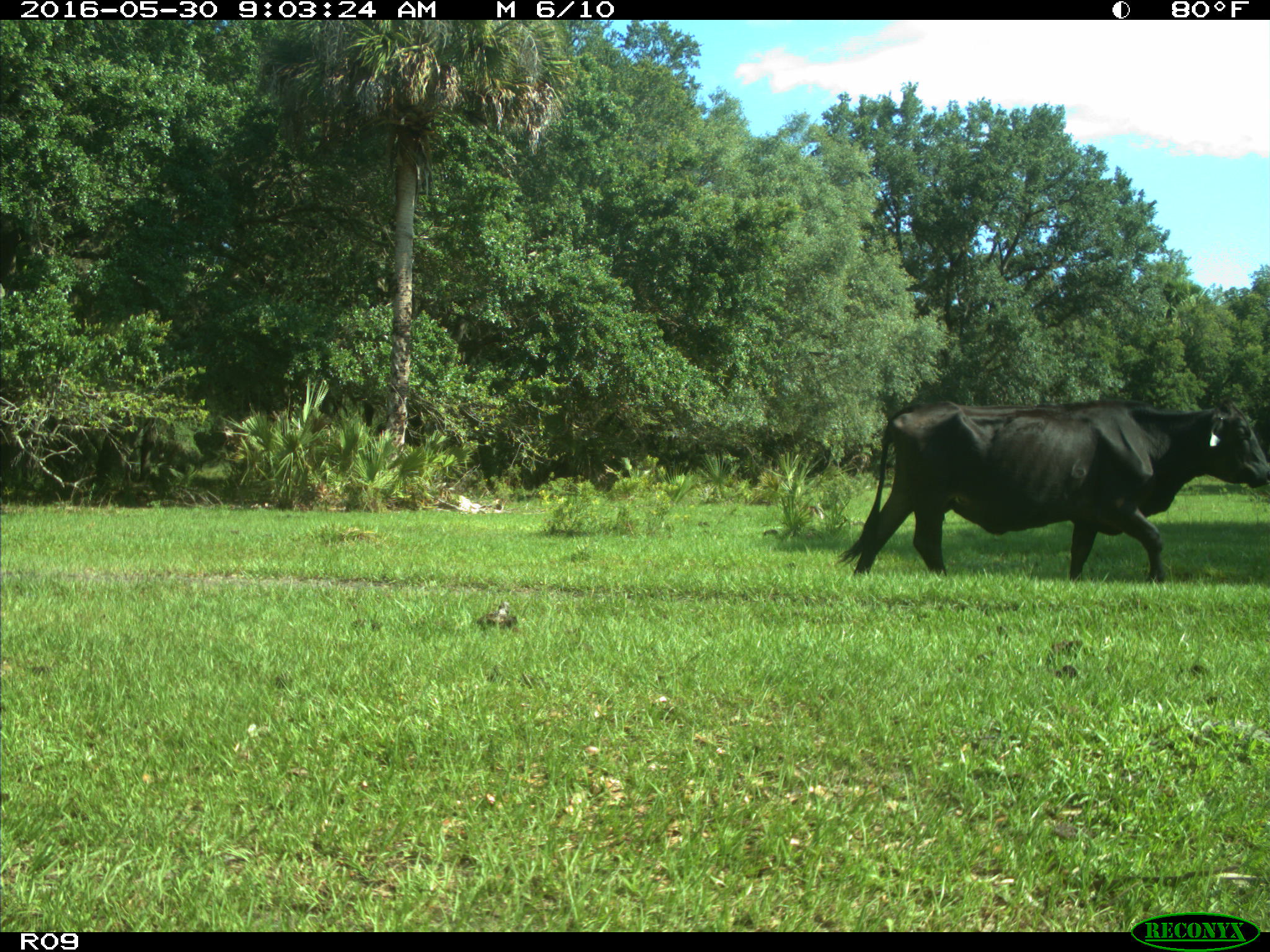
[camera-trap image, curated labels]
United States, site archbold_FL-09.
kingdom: Animalia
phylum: Chordata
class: Mammalia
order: Artiodactyla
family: Bovidae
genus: Bos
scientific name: Bos taurus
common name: domestic cow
Bos taurus (domestic cow).